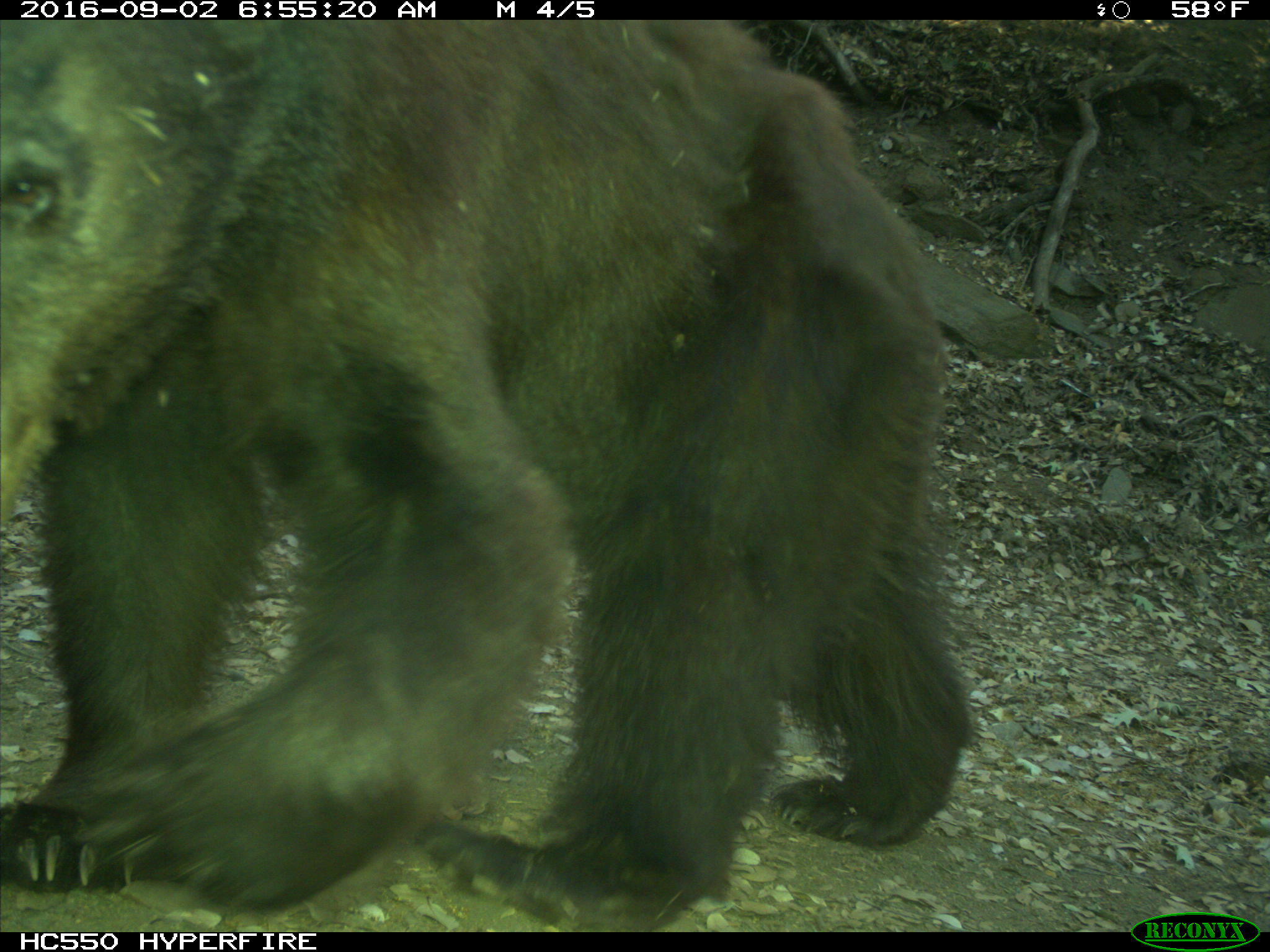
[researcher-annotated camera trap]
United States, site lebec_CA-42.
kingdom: Animalia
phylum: Chordata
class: Mammalia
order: Carnivora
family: Ursidae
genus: Ursus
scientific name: Ursus americanus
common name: american black bear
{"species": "Ursus americanus (american black bear)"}